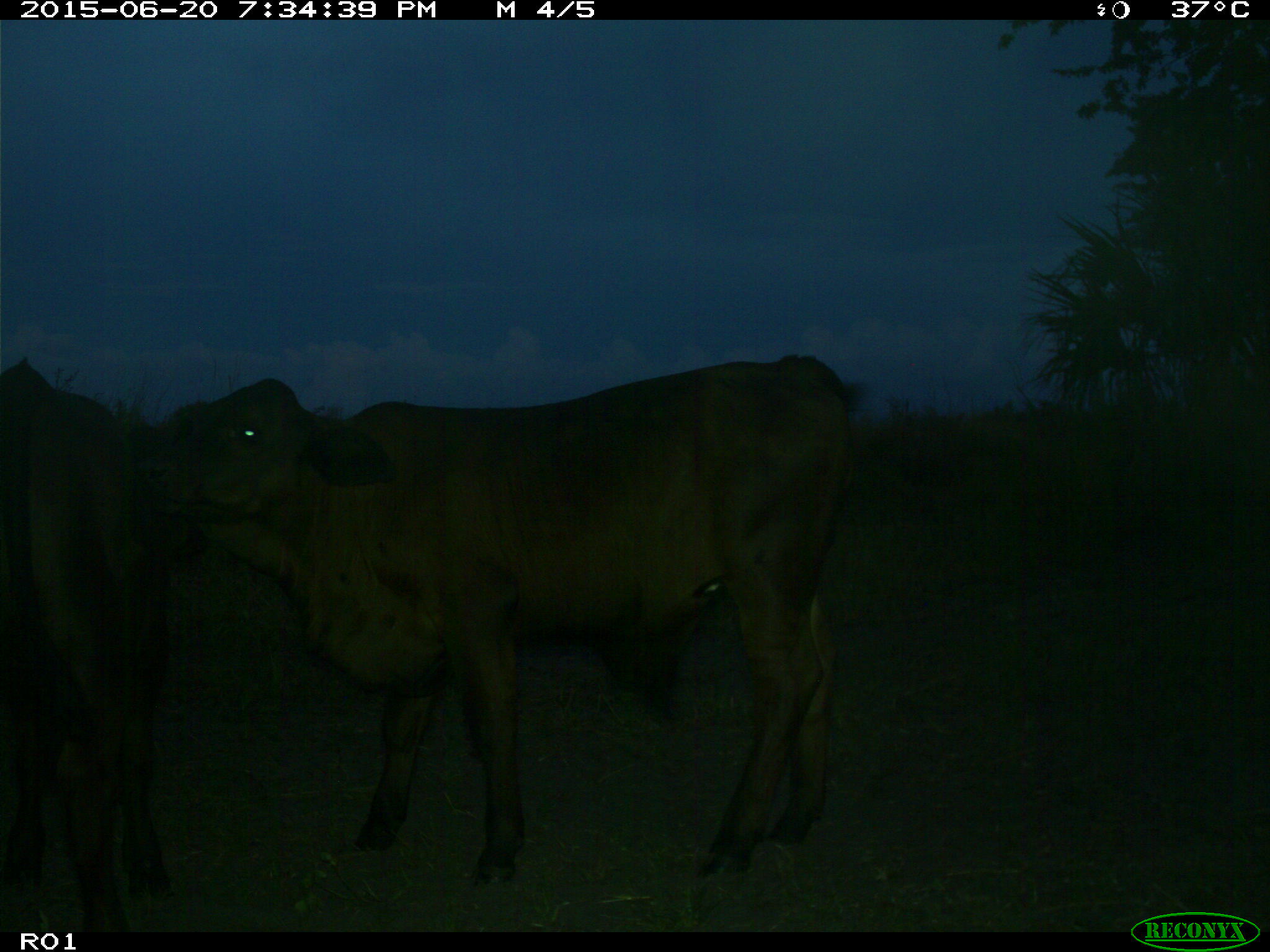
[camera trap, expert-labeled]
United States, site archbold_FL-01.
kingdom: Animalia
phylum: Chordata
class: Mammalia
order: Artiodactyla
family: Bovidae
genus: Bos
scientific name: Bos taurus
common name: domestic cow